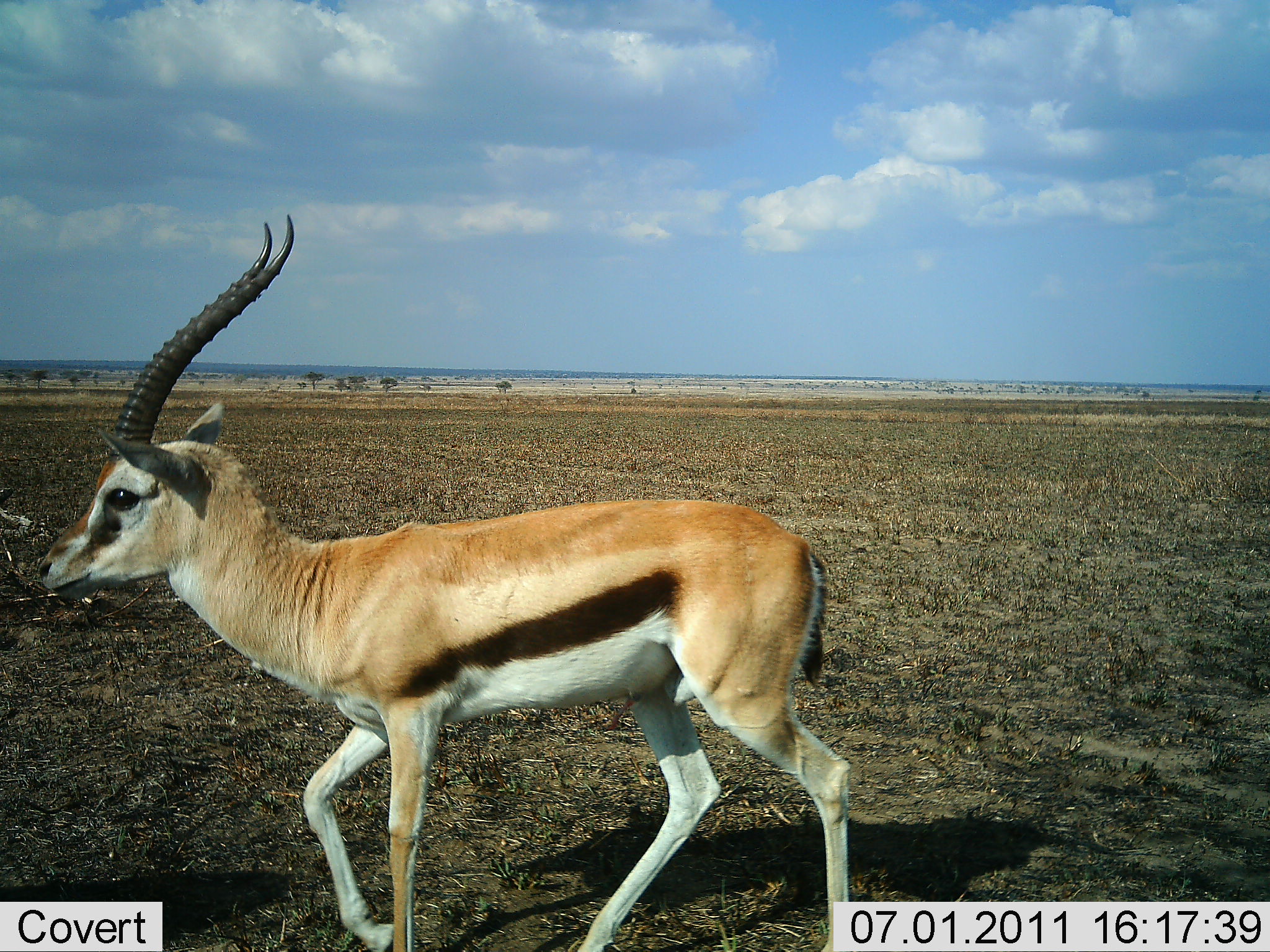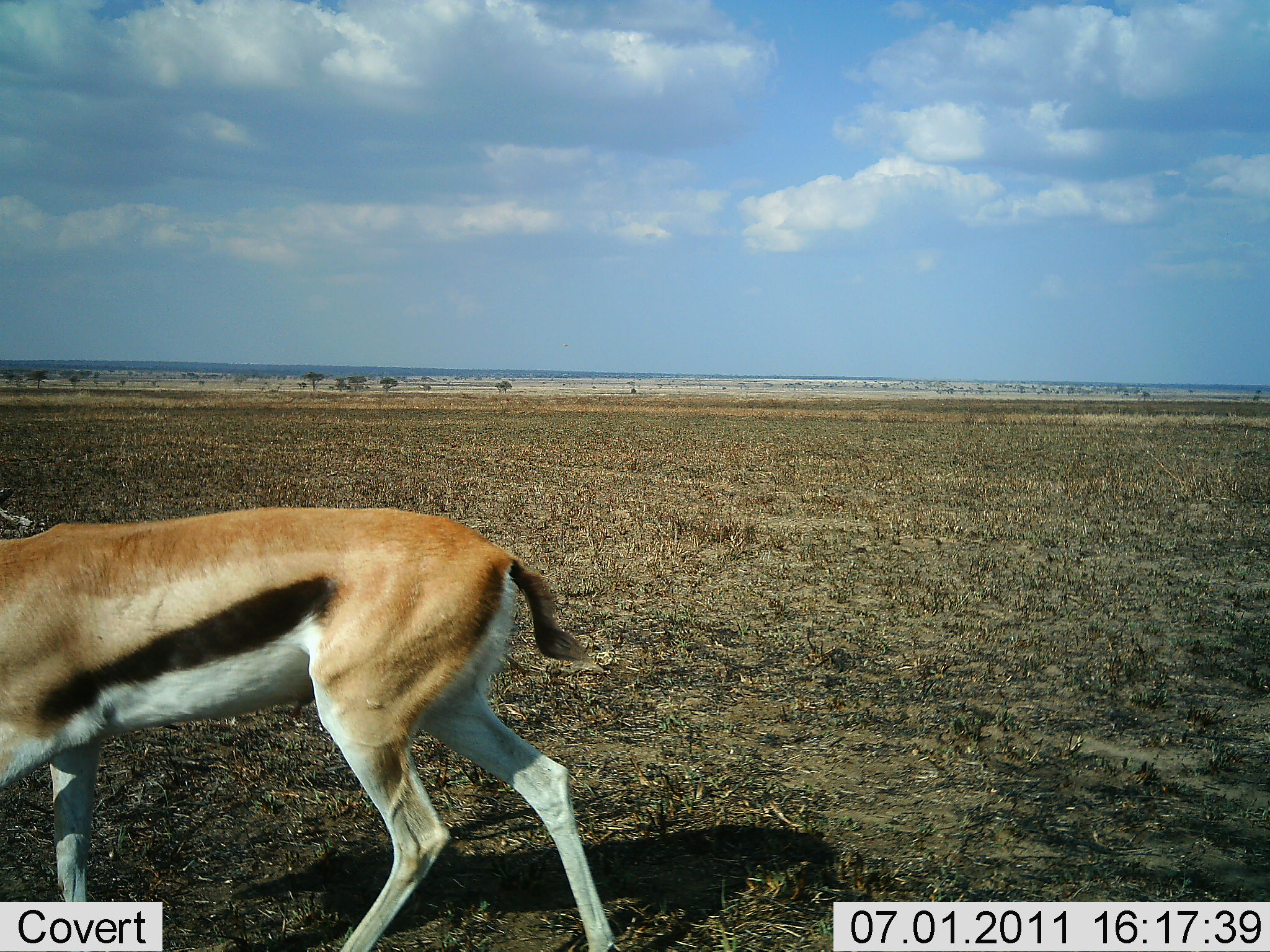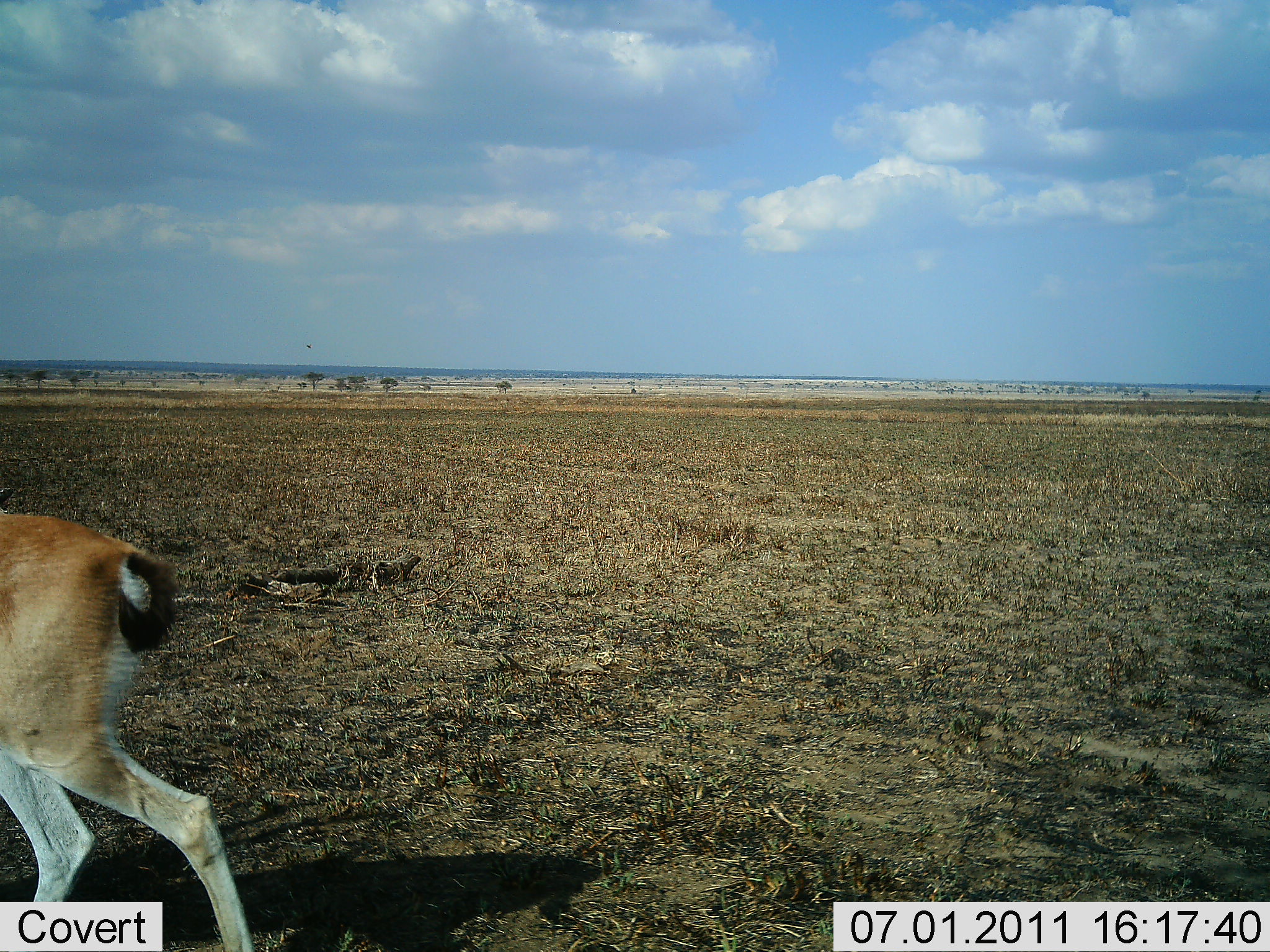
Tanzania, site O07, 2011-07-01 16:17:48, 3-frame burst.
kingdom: Animalia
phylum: Chordata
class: Mammalia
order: Artiodactyla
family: Bovidae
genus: Eudorcas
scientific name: Eudorcas thomsonii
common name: thomson's gazelle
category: gazellethomsons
Gazellethomsons (thomson's gazelle) (Eudorcas thomsonii), count 1. Behavior (volunteer vote fractions): standing 0%, resting 0%, moving 100%, interacting 0%. Young present (vote fraction): 0%. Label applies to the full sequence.